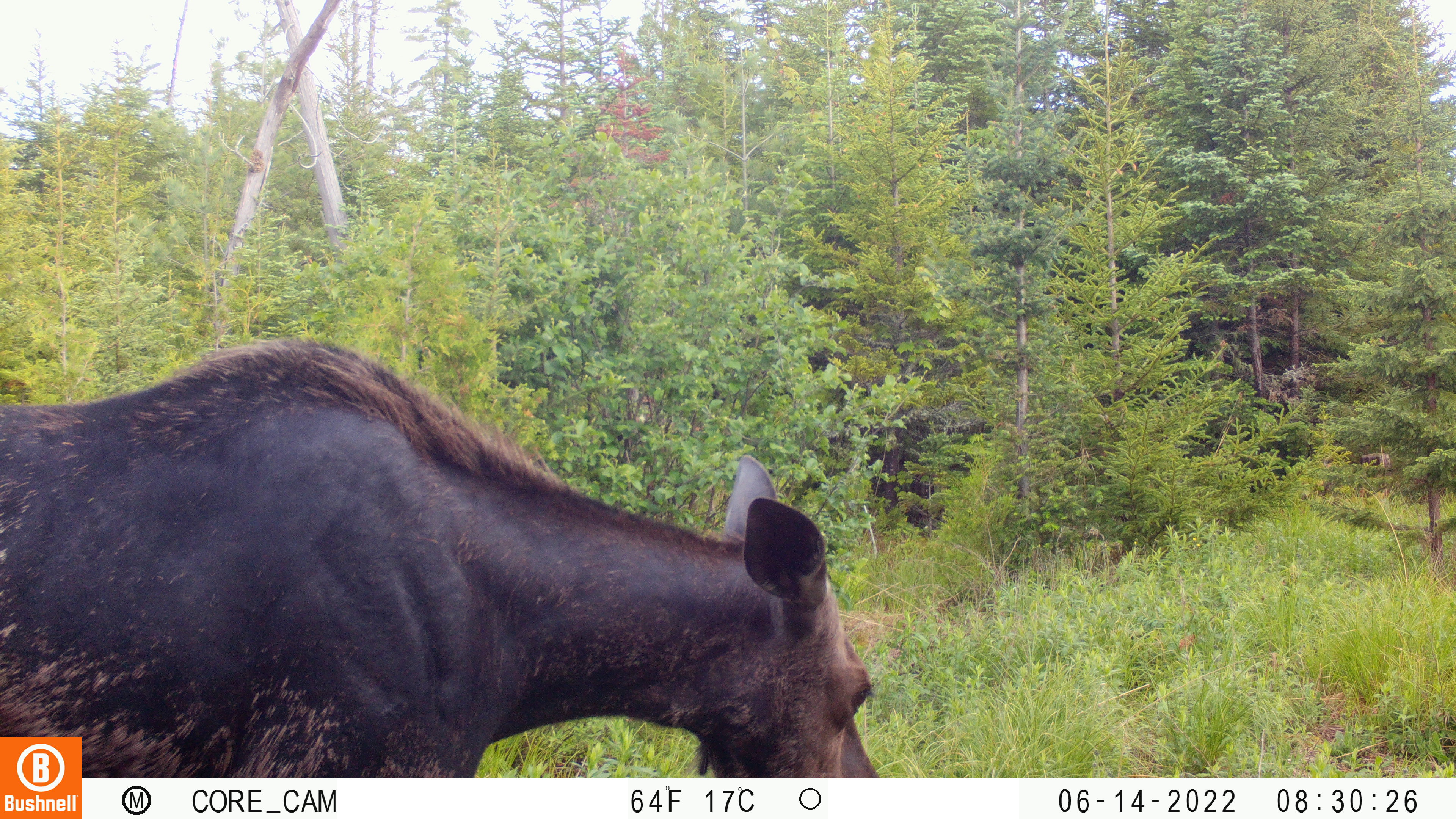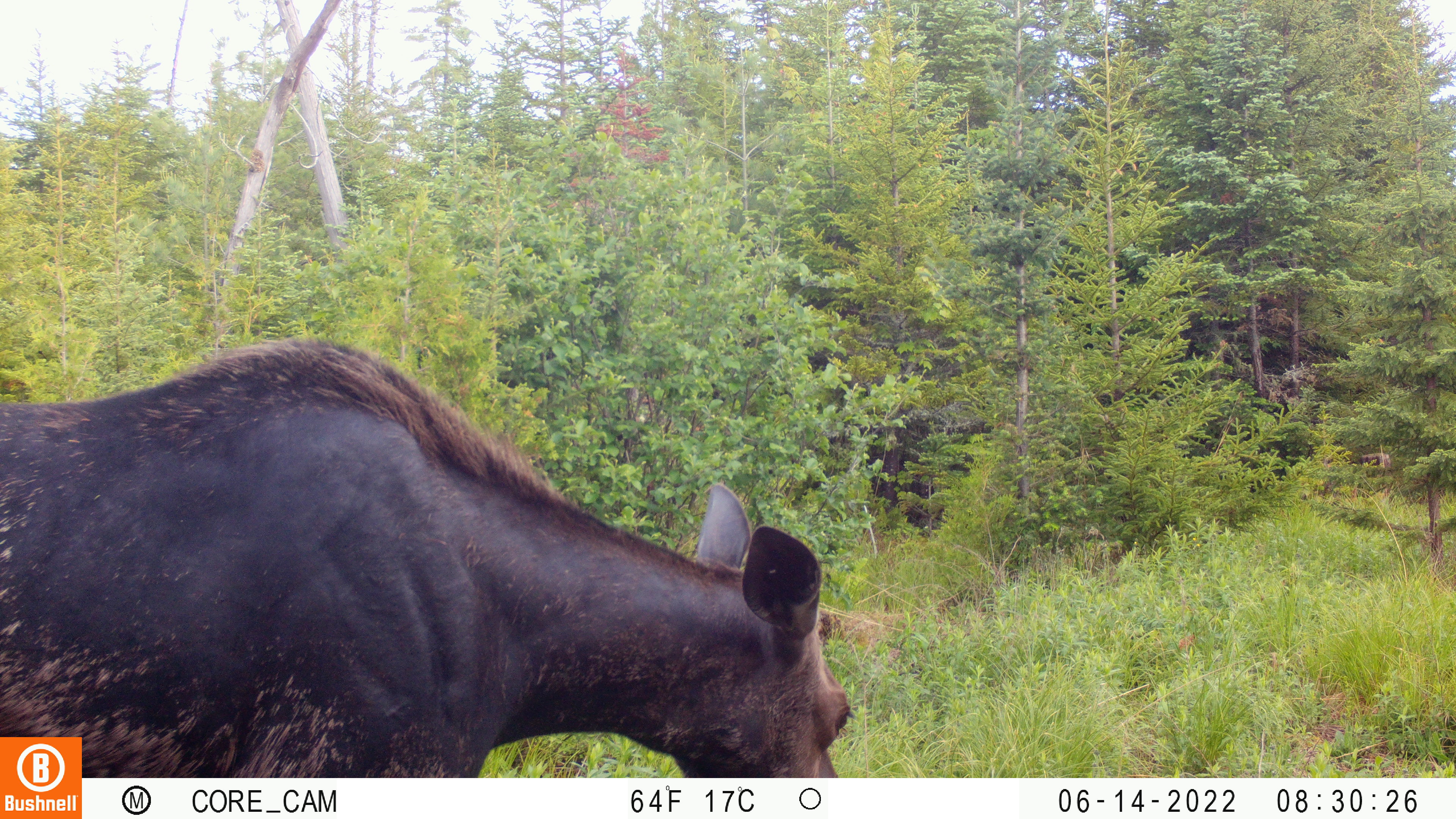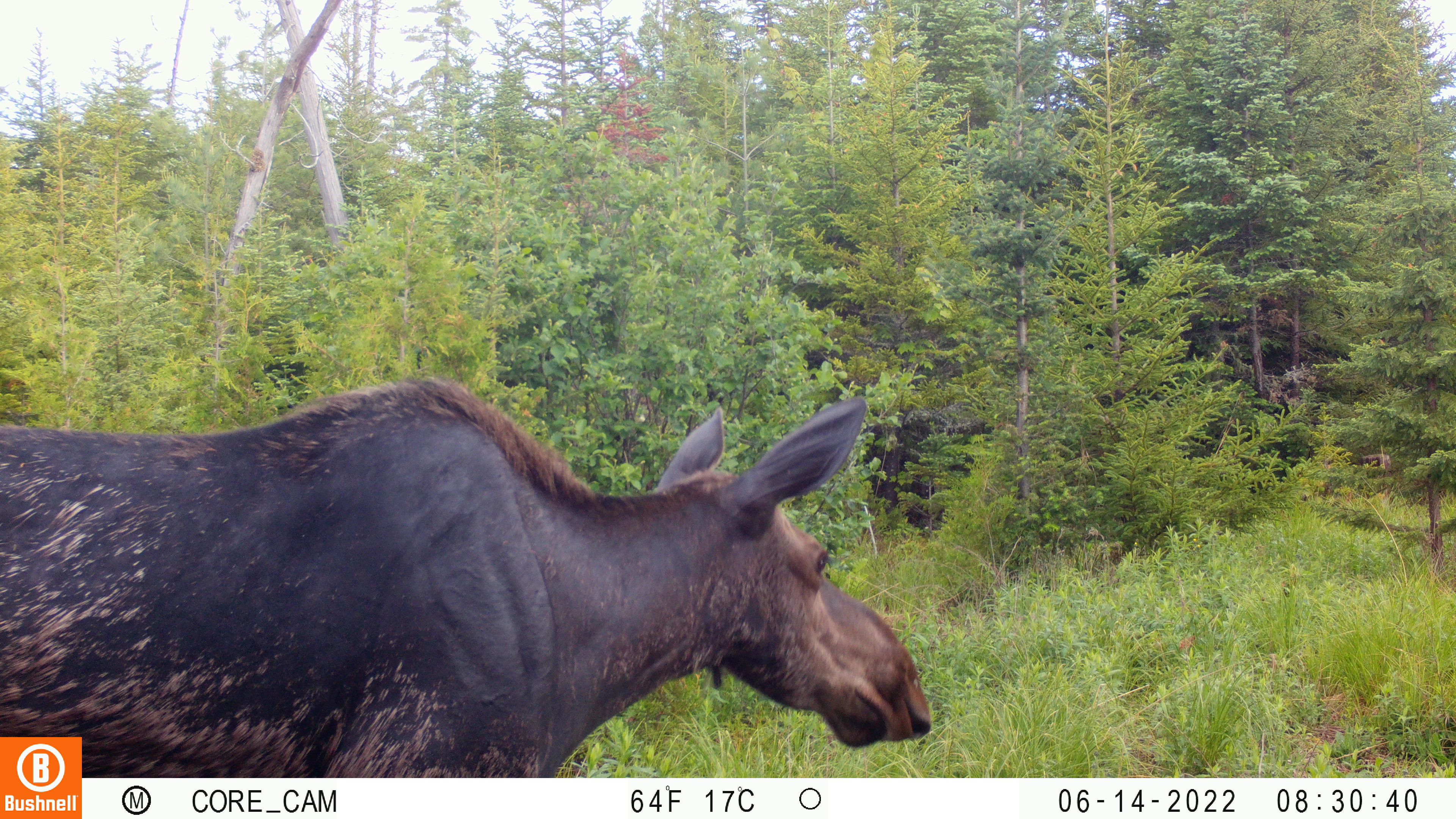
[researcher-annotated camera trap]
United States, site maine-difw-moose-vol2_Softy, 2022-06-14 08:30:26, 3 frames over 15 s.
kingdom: Animalia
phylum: Chordata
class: Mammalia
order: Artiodactyla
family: Cervidae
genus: Alces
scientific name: Alces alces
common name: moose